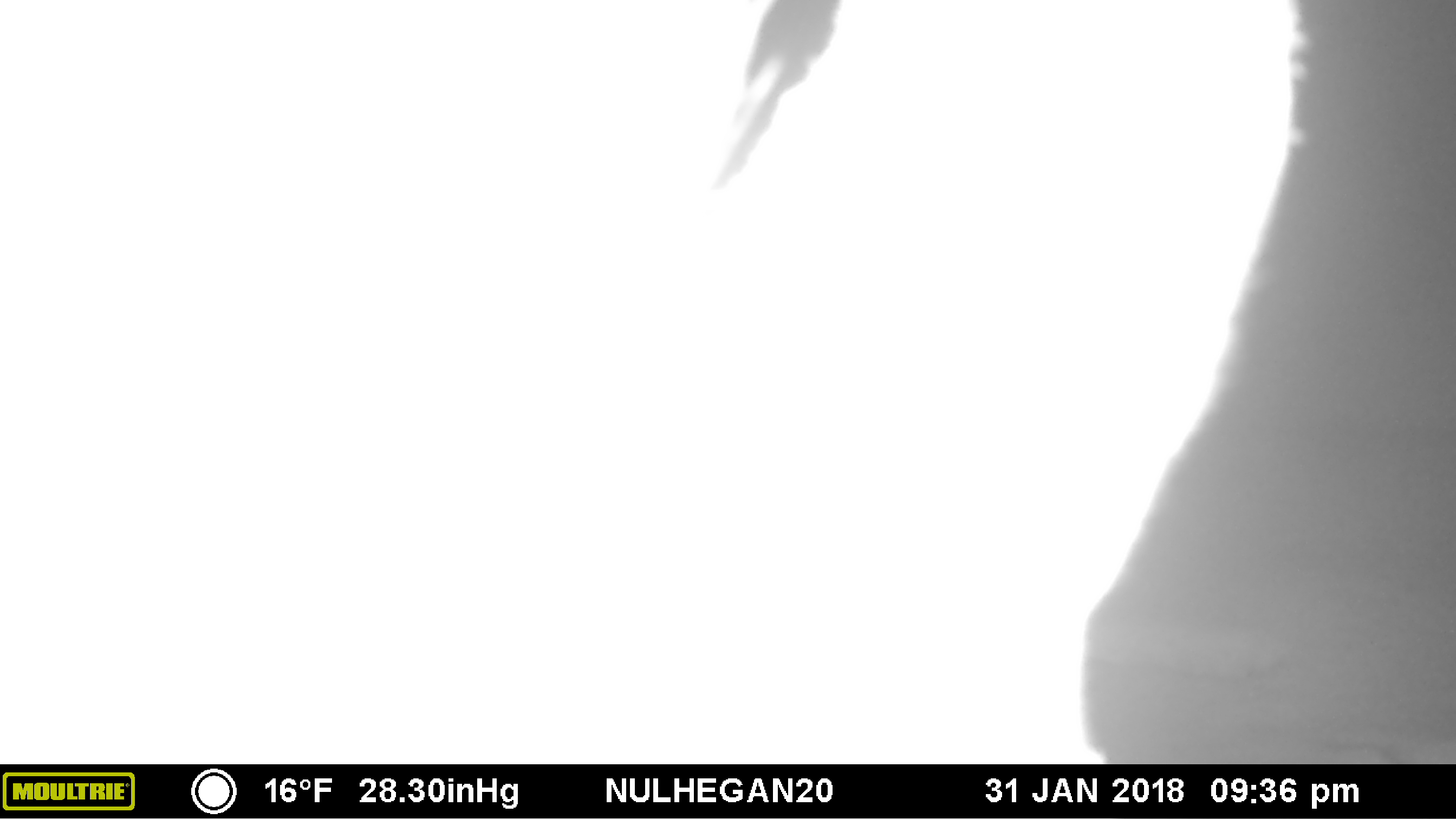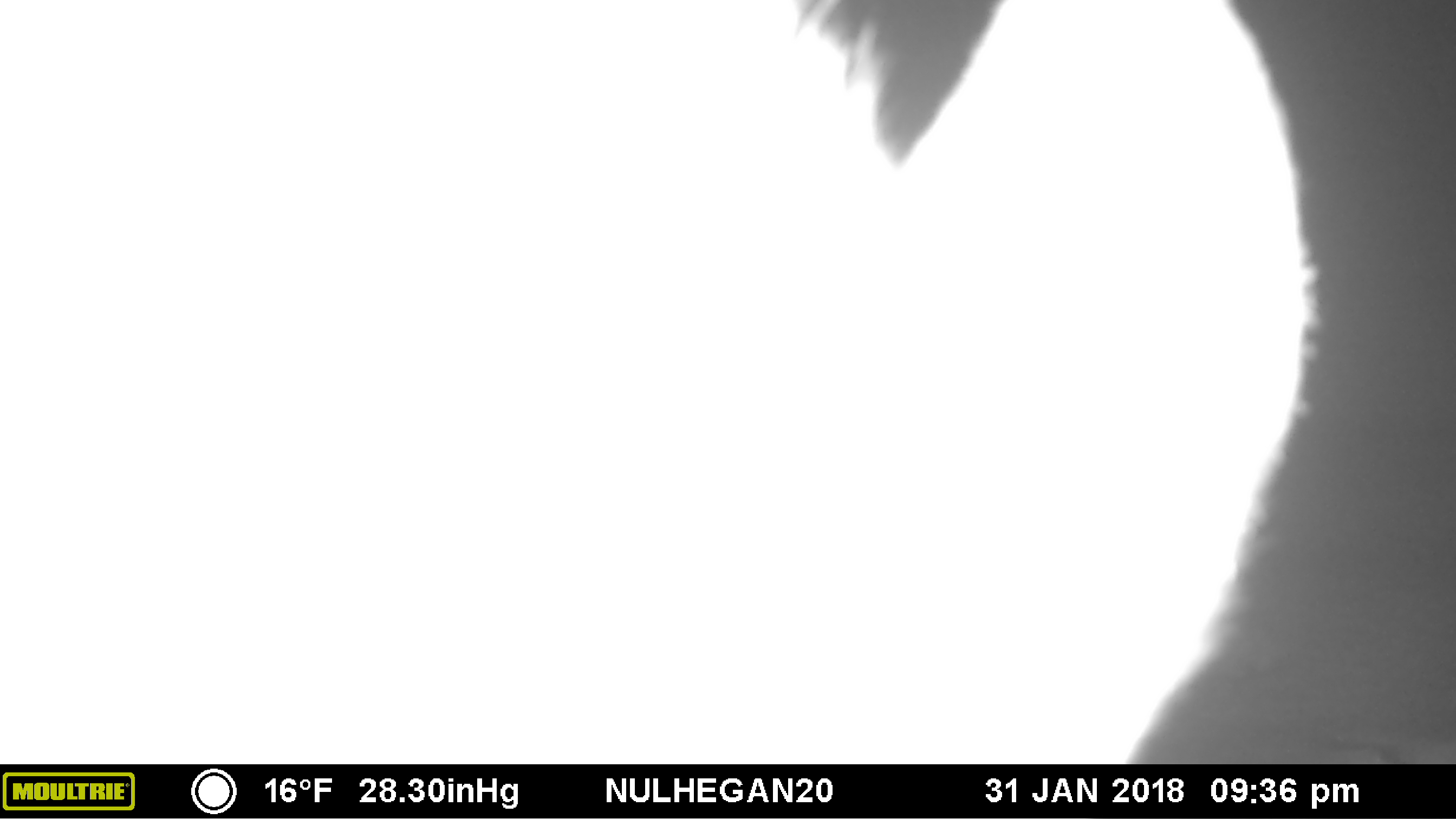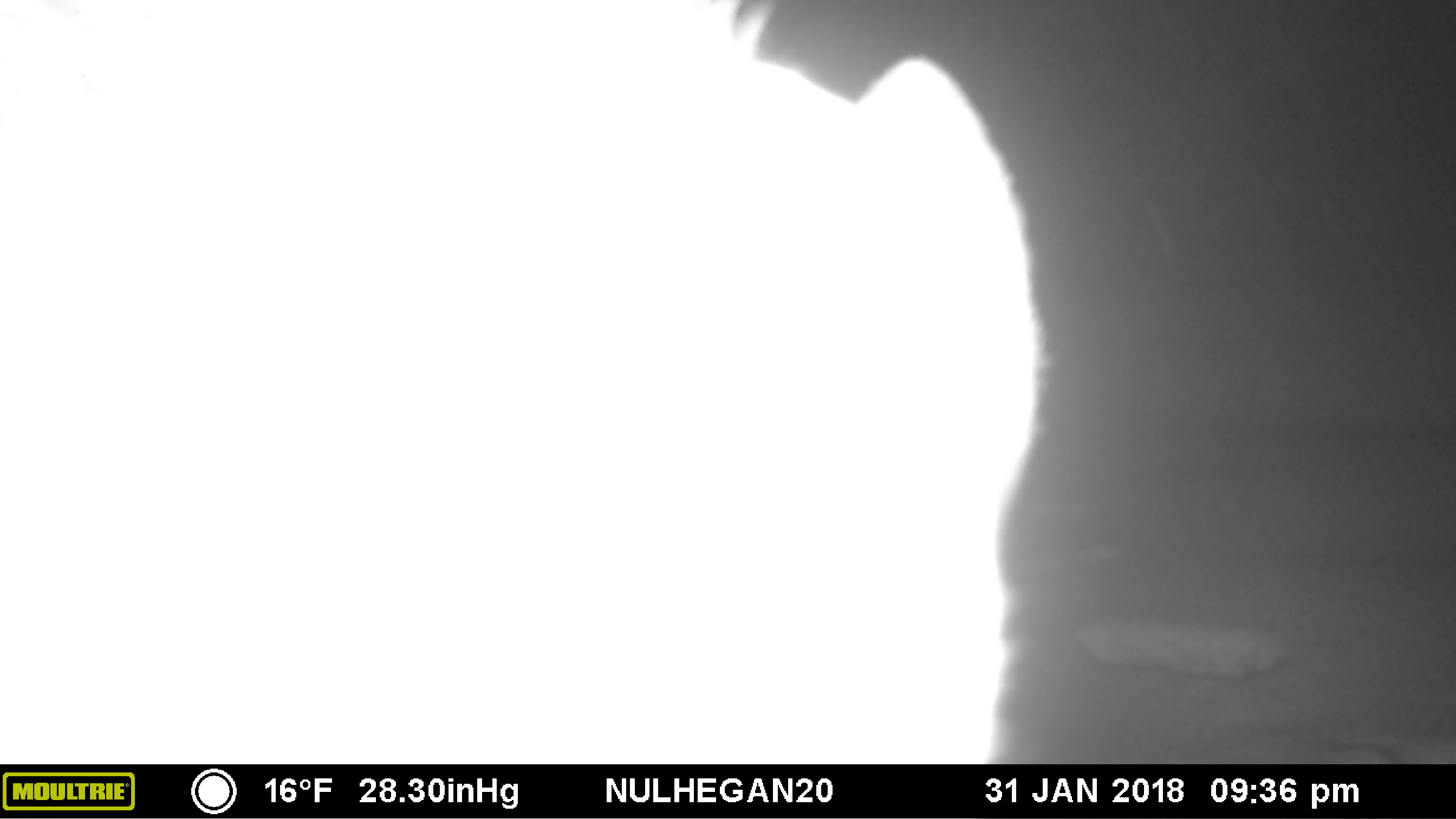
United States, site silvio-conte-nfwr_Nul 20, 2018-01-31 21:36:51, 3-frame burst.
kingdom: Animalia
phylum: Chordata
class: Mammalia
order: Artiodactyla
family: Cervidae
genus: Alces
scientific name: Alces alces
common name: moose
Moose (Alces alces).